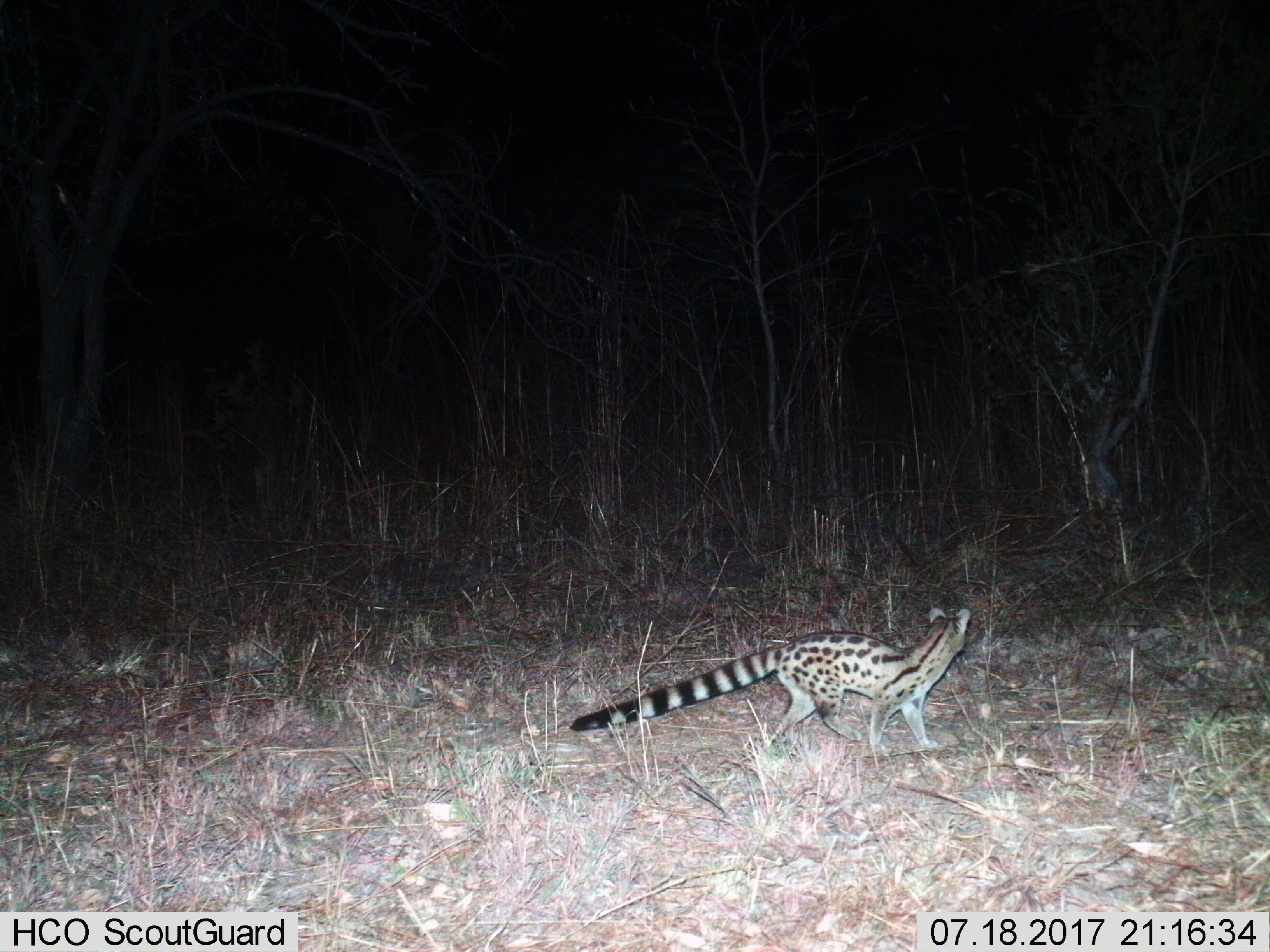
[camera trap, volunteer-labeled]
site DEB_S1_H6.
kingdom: Animalia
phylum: Chordata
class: Mammalia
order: Carnivora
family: Viverridae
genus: Genetta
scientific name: Genetta genetta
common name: small-spotted genet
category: genetcommonsmallspotted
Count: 1.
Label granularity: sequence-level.